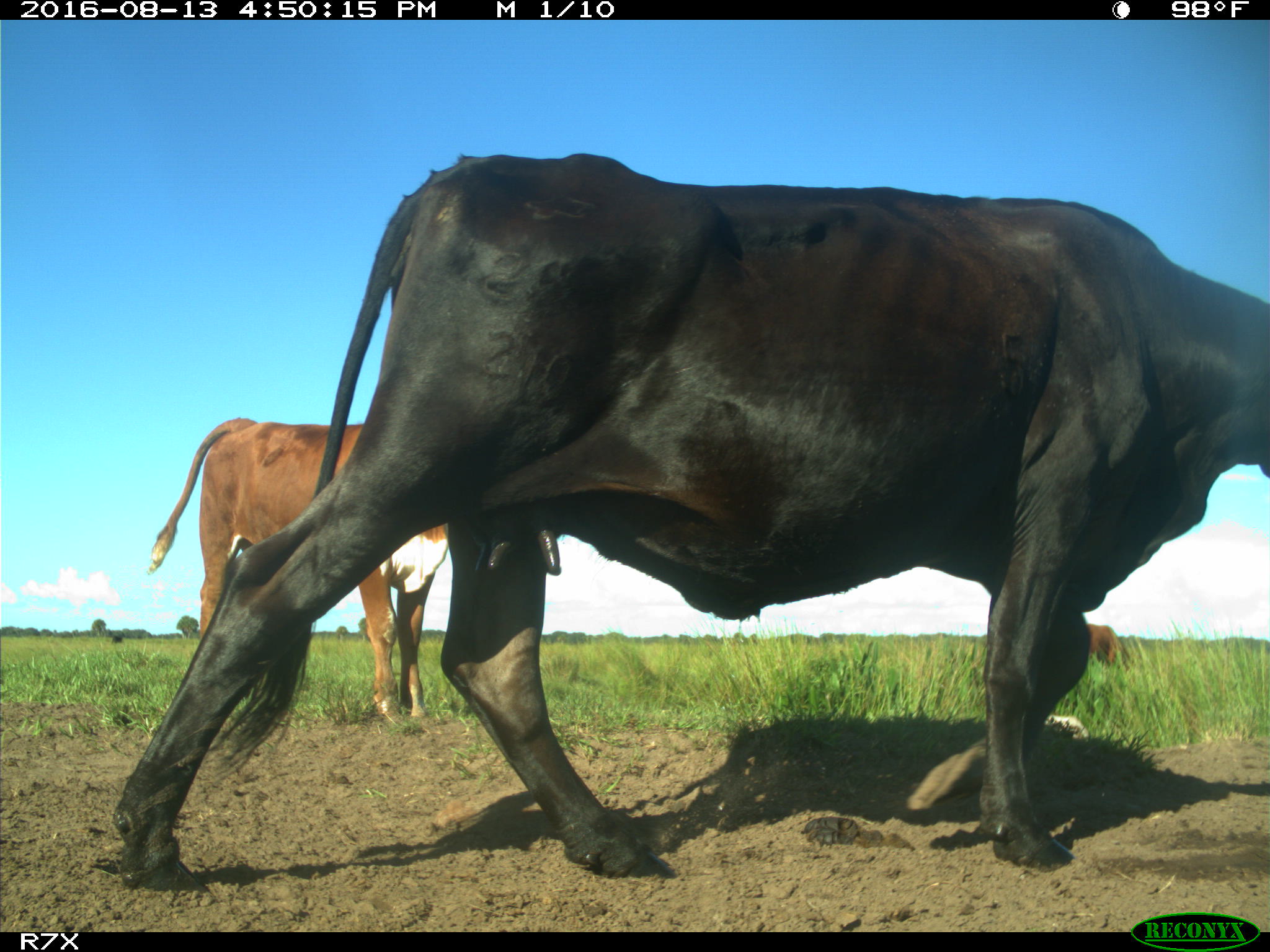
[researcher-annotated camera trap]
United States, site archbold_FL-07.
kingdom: Animalia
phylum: Chordata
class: Mammalia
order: Artiodactyla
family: Bovidae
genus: Bos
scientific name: Bos taurus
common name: domestic cow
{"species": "Bos taurus (domestic cow)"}